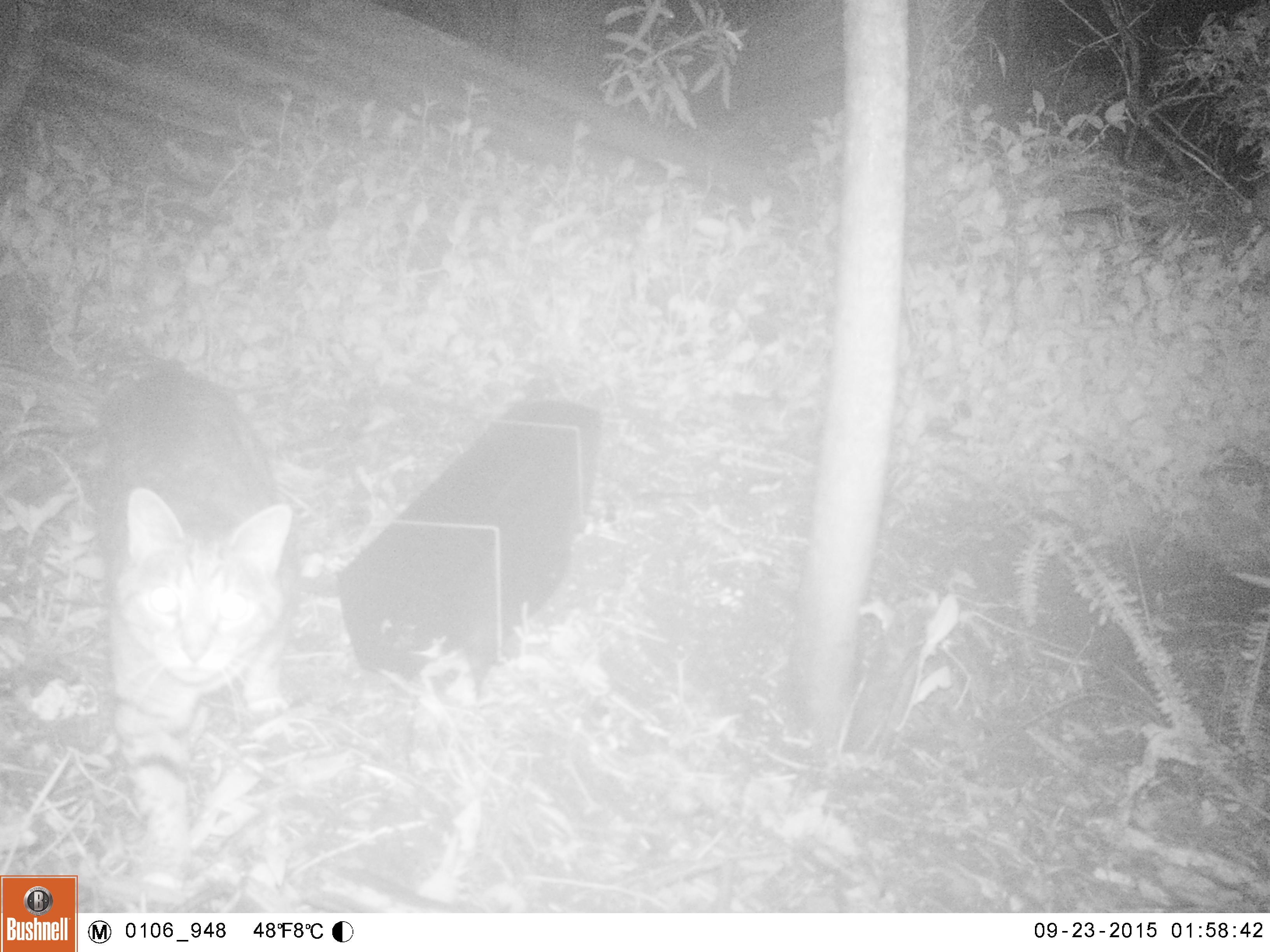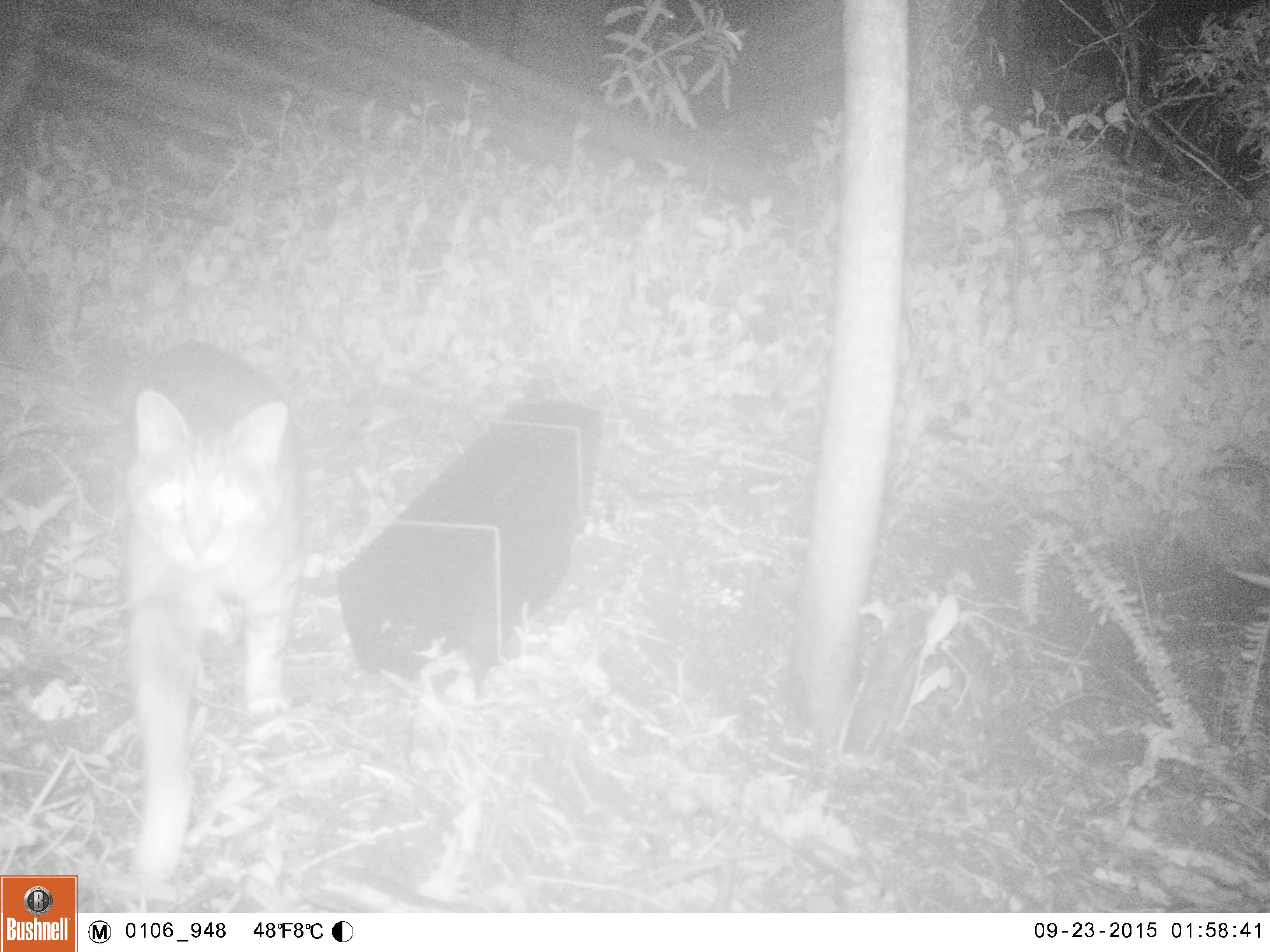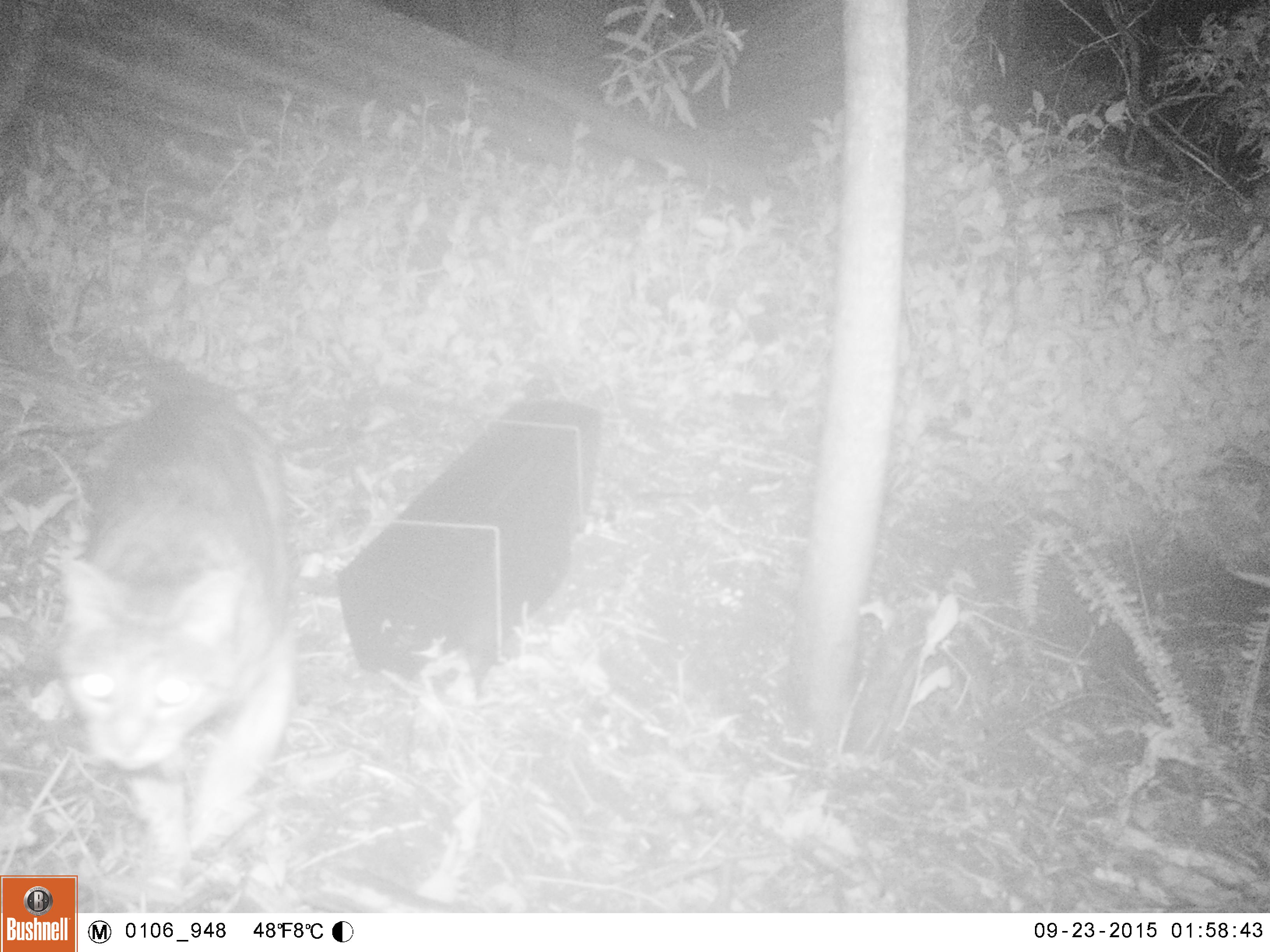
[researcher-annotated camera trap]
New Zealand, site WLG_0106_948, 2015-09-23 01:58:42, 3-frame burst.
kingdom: Animalia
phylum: Chordata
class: Mammalia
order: Carnivora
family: Felidae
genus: Felis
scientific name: Felis catus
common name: domestic cat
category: cat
Cat (domestic cat) (Felis catus).